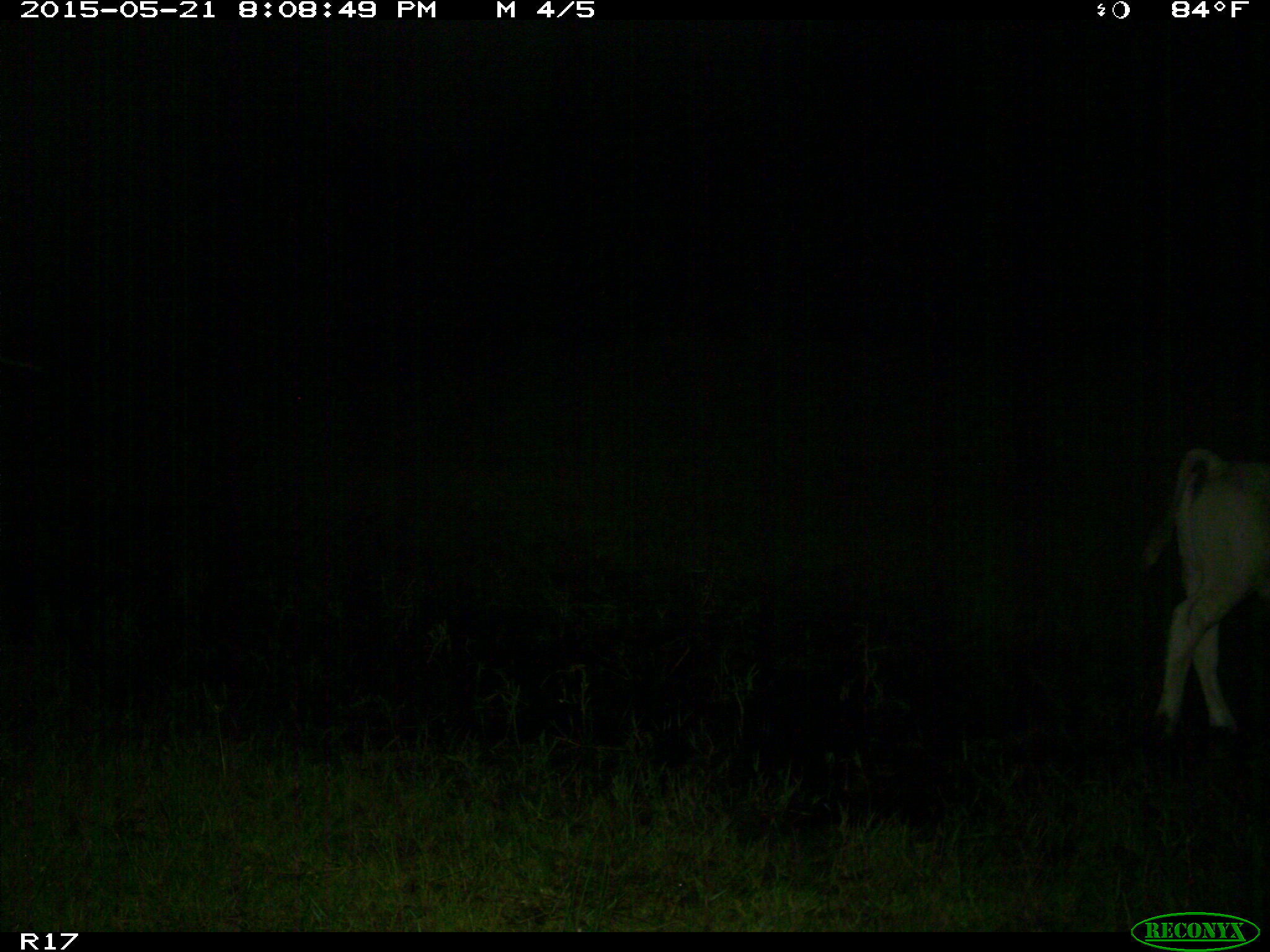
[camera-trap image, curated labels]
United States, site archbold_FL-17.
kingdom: Animalia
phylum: Chordata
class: Mammalia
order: Artiodactyla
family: Bovidae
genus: Bos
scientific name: Bos taurus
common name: domestic cow